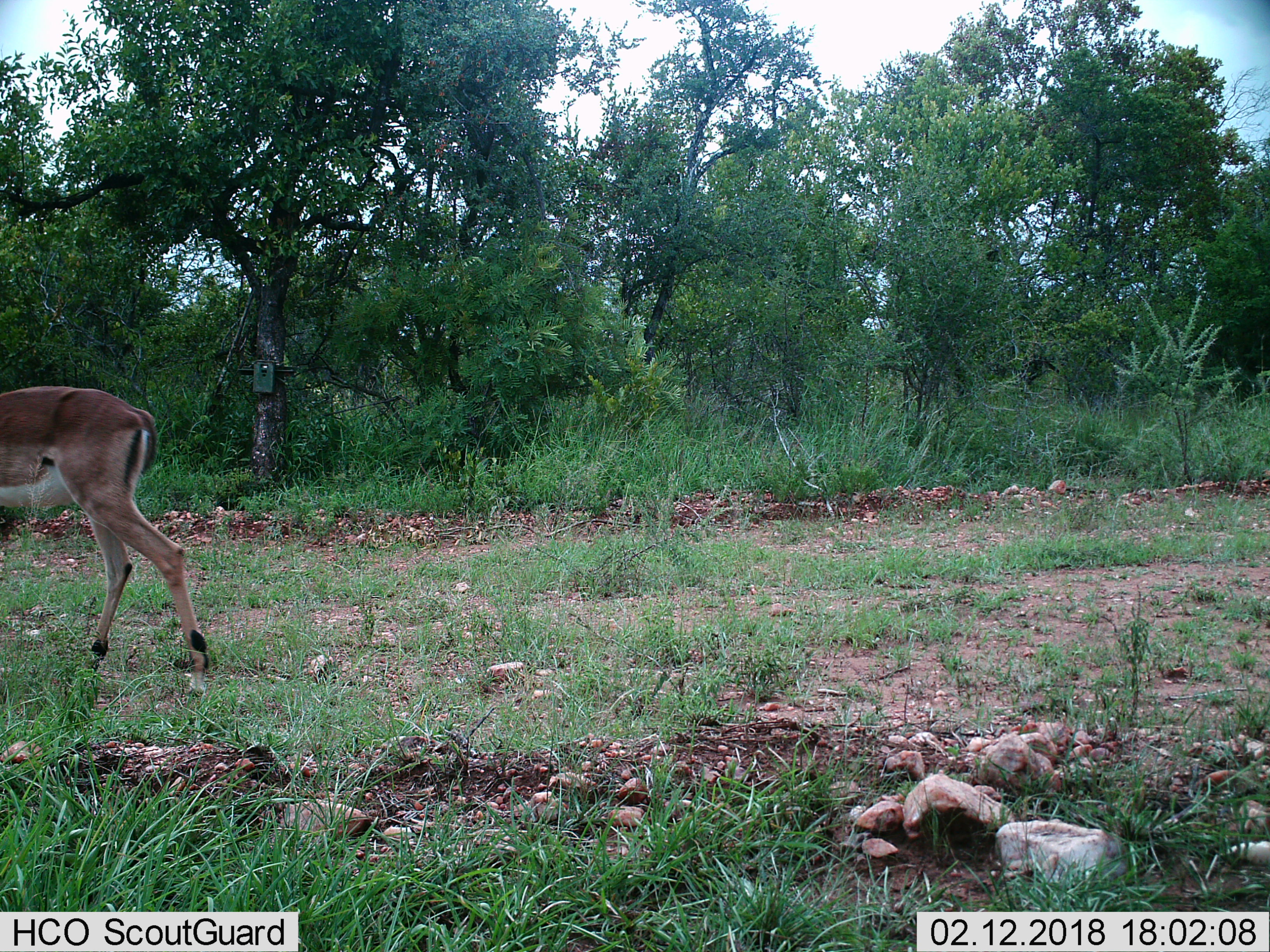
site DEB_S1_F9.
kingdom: Animalia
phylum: Chordata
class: Mammalia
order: Artiodactyla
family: Bovidae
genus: Aepyceros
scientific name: Aepyceros melampus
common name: impala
Impala (Aepyceros melampus), count 1. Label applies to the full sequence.